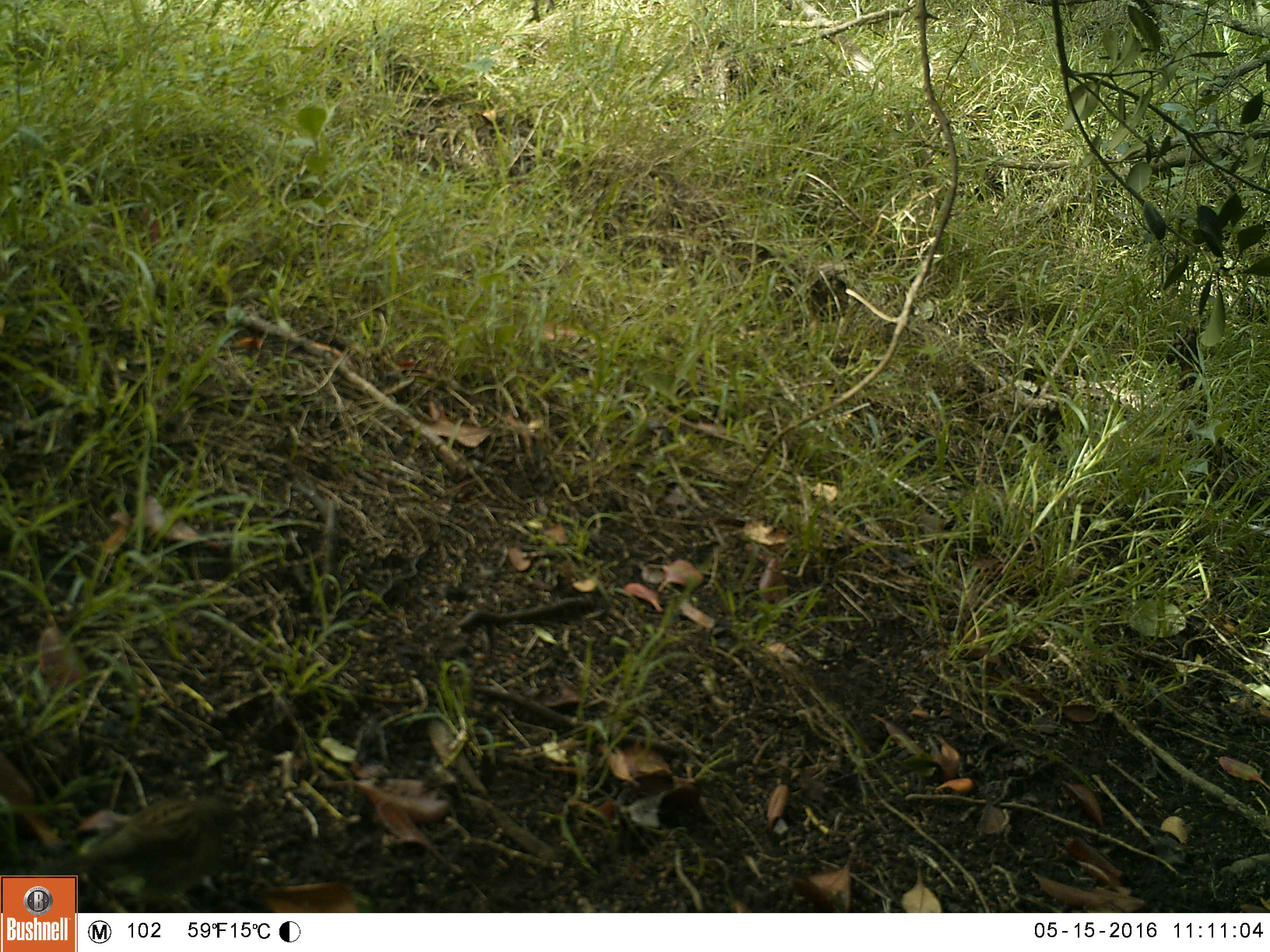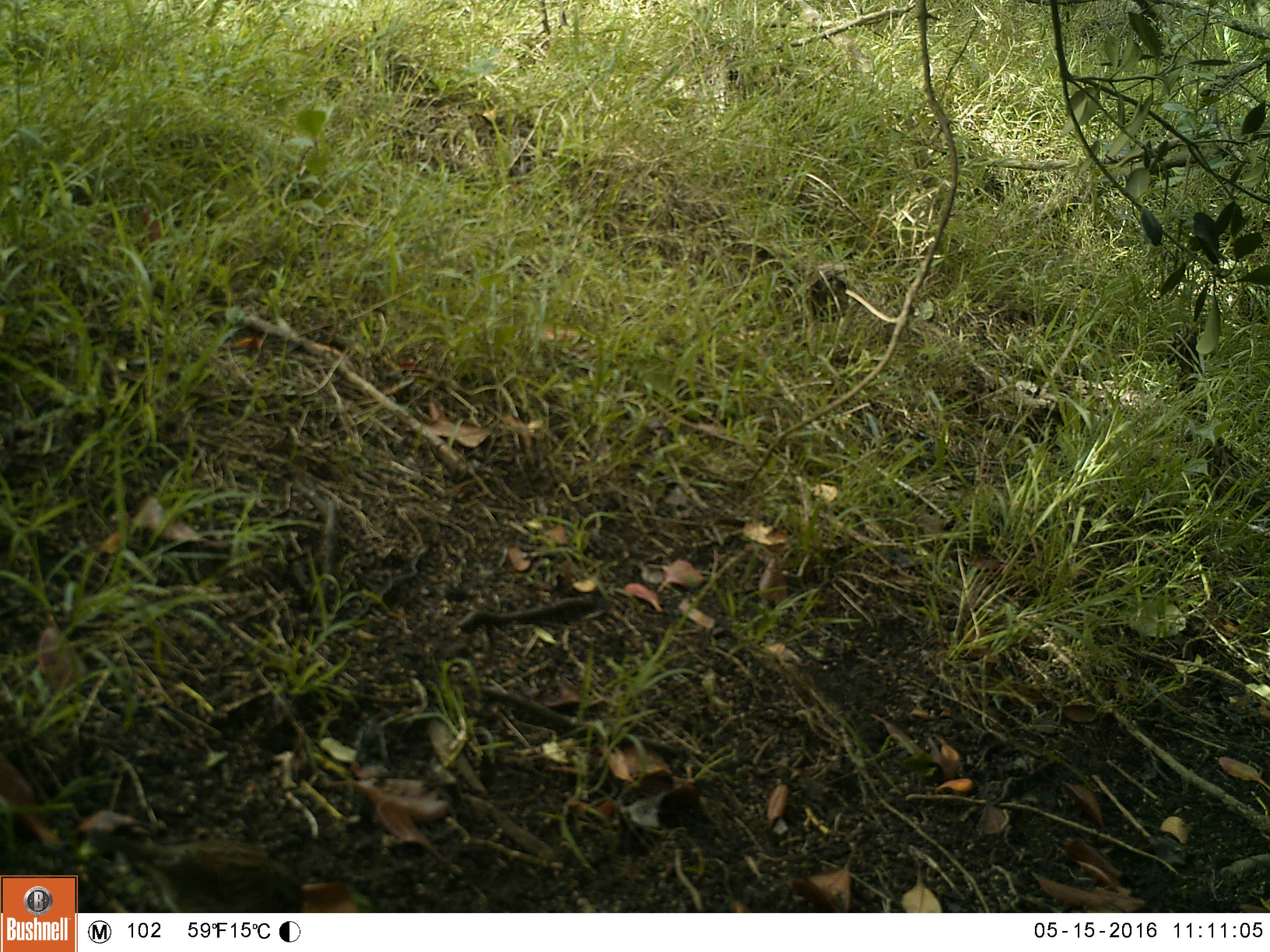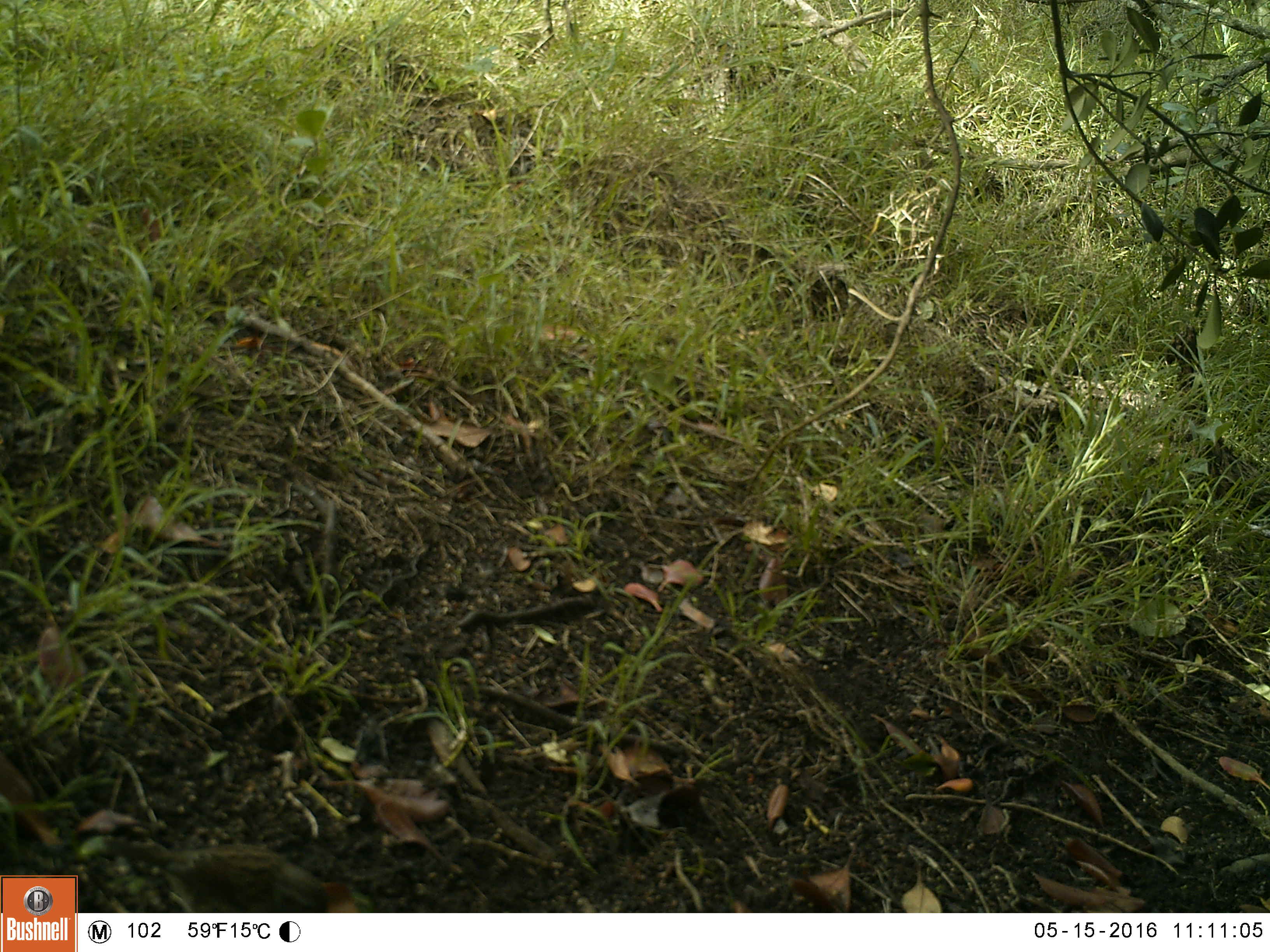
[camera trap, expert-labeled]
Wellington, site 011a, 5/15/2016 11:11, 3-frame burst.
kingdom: Animalia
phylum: Chordata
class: Aves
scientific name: Aves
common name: bird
Bird (Aves).